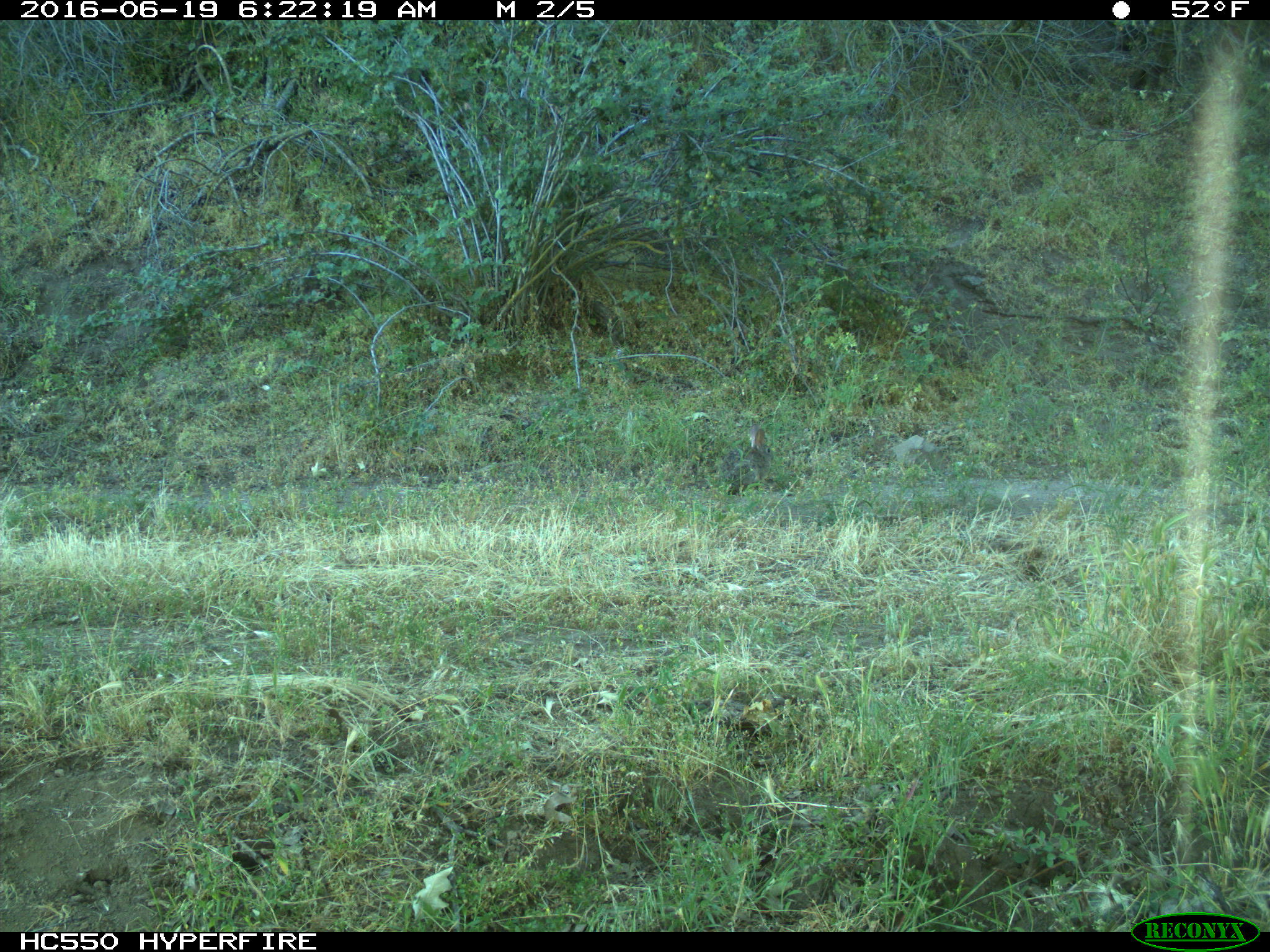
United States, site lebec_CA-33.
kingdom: Animalia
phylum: Chordata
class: Mammalia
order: Lagomorpha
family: Leporidae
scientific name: Leporidae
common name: rabbits and hares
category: unidentified rabbit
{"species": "unidentified rabbit (rabbits and hares) (Leporidae)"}